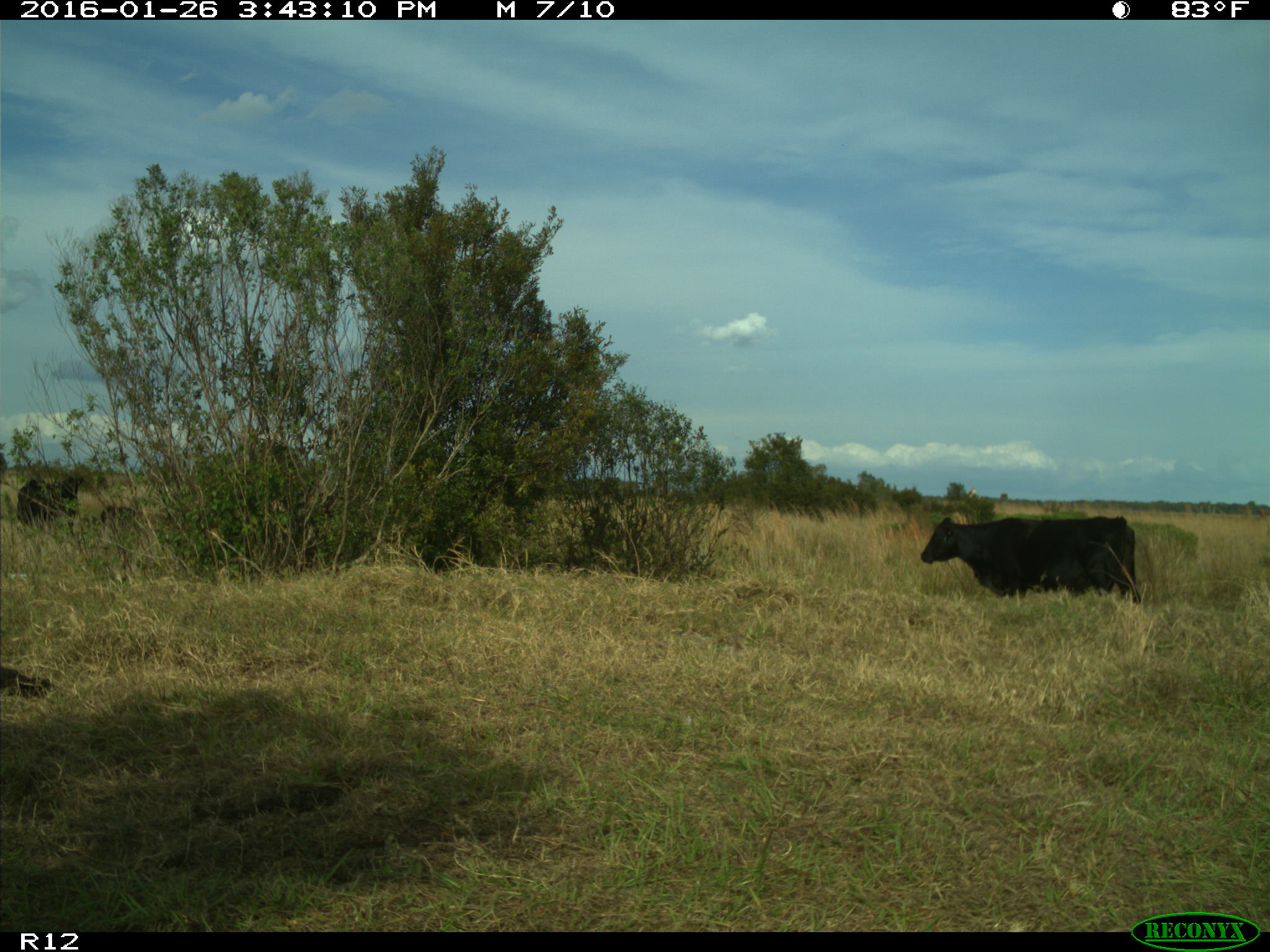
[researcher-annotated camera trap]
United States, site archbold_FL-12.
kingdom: Animalia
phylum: Chordata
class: Mammalia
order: Artiodactyla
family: Bovidae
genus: Bos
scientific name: Bos taurus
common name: domestic cow